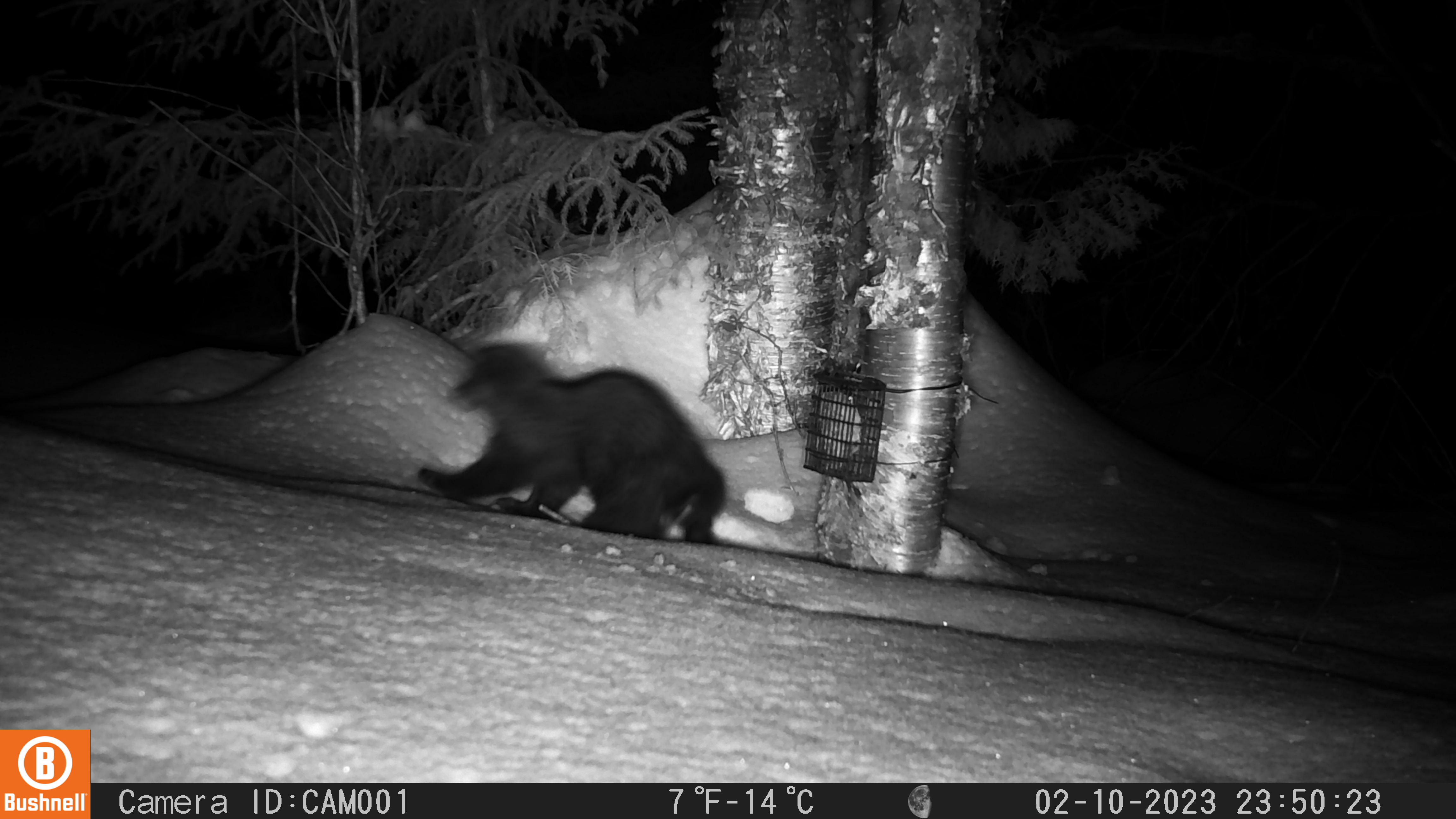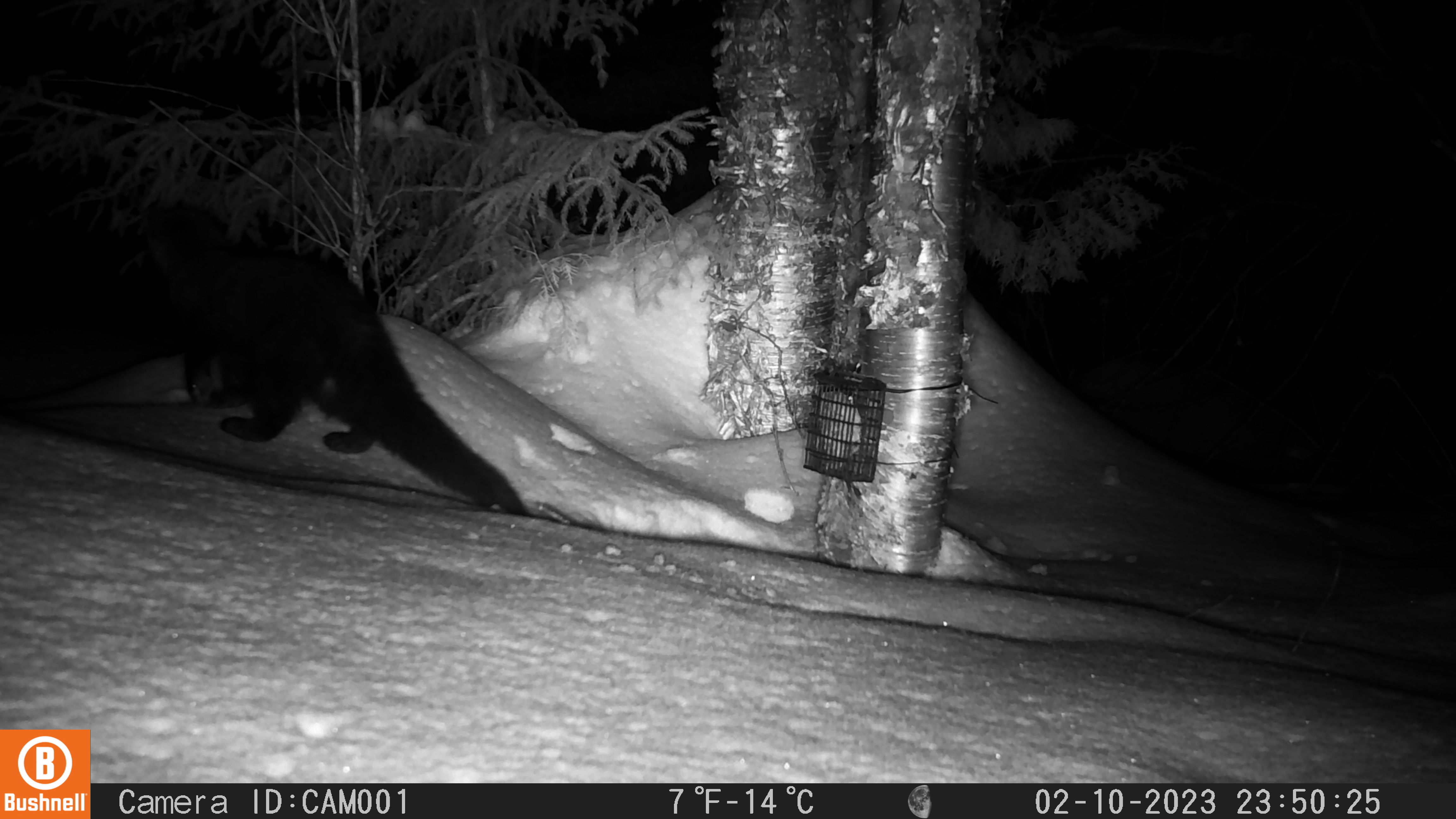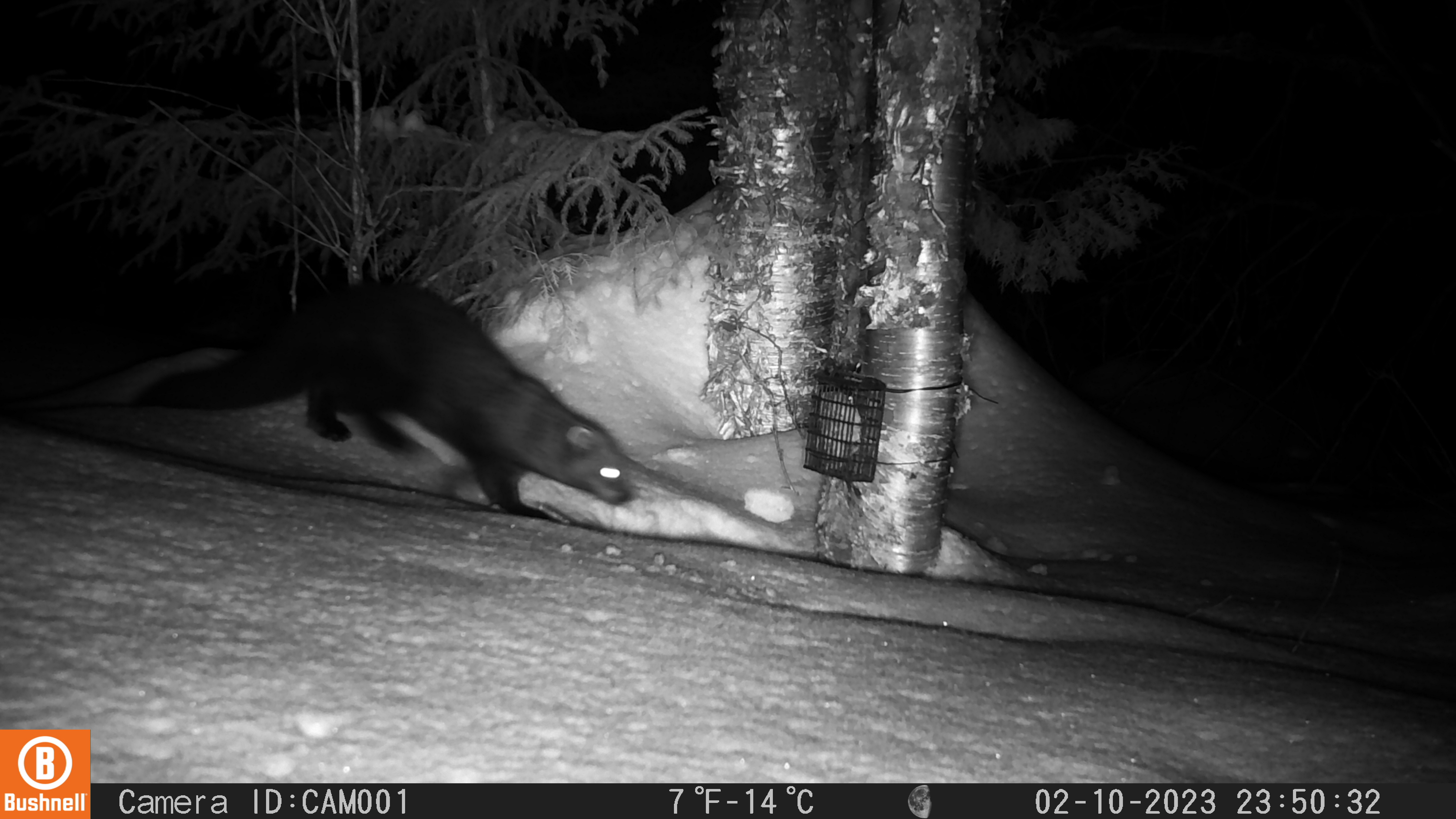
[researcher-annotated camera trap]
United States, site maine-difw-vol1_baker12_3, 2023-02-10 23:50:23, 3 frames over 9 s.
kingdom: Animalia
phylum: Chordata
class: Mammalia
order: Carnivora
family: Mustelidae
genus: Pekania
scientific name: Pekania pennanti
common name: fisher